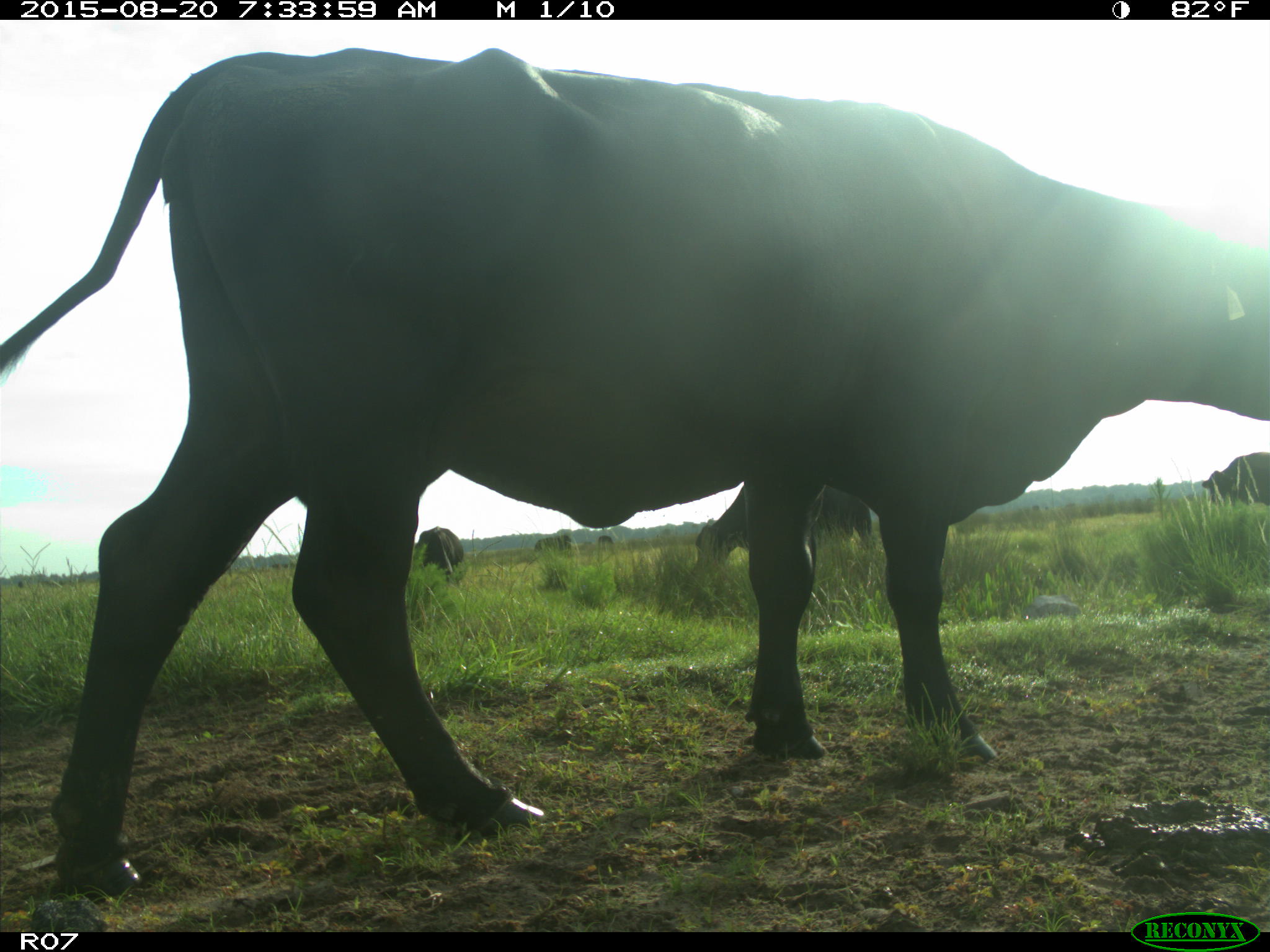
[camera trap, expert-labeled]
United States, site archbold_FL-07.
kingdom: Animalia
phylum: Chordata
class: Mammalia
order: Artiodactyla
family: Bovidae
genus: Bos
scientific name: Bos taurus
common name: domestic cow